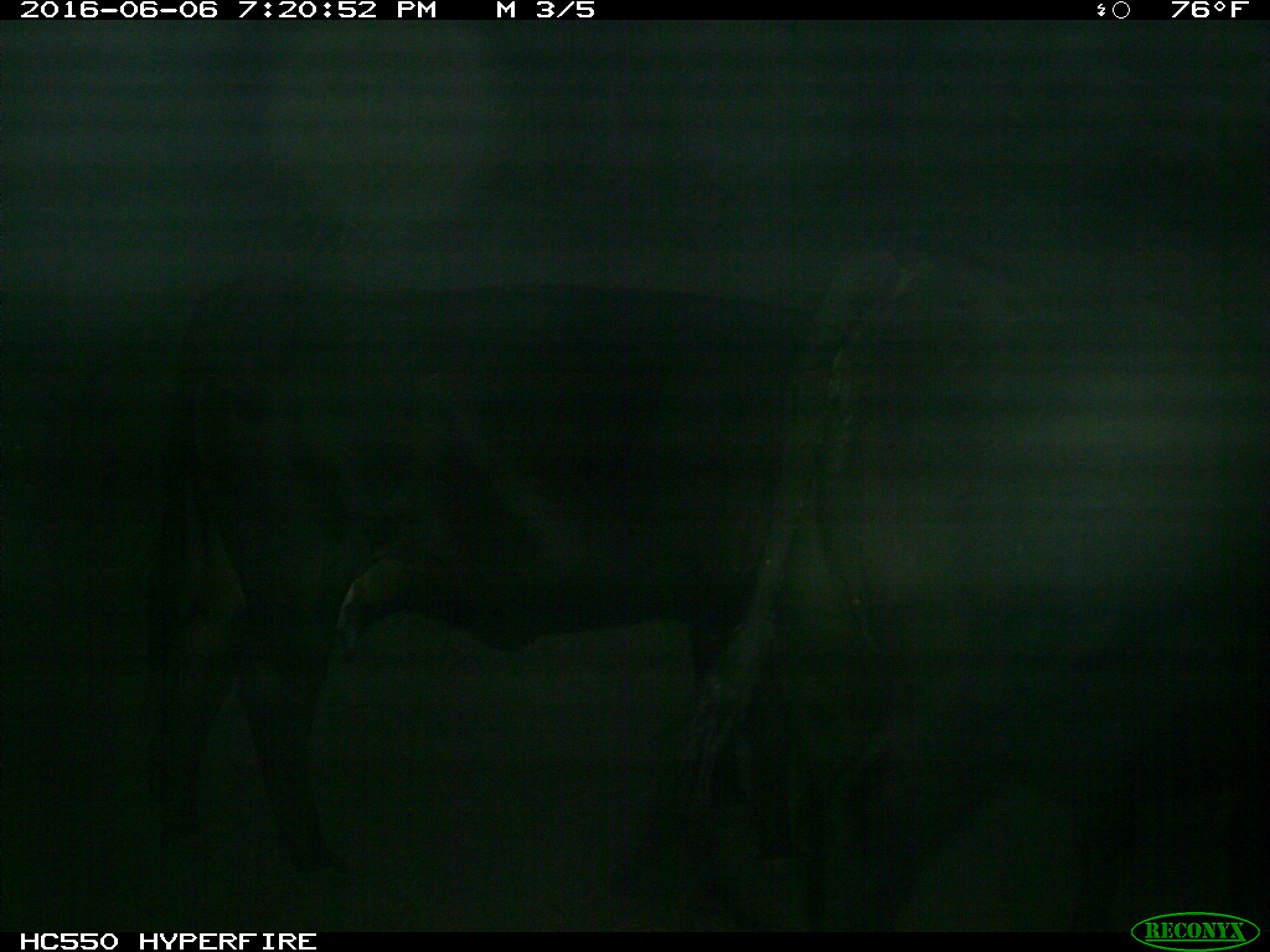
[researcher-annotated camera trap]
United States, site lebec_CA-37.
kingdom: Animalia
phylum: Chordata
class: Mammalia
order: Artiodactyla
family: Bovidae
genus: Bos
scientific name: Bos taurus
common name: domestic cow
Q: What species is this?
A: Bos taurus (domestic cow).